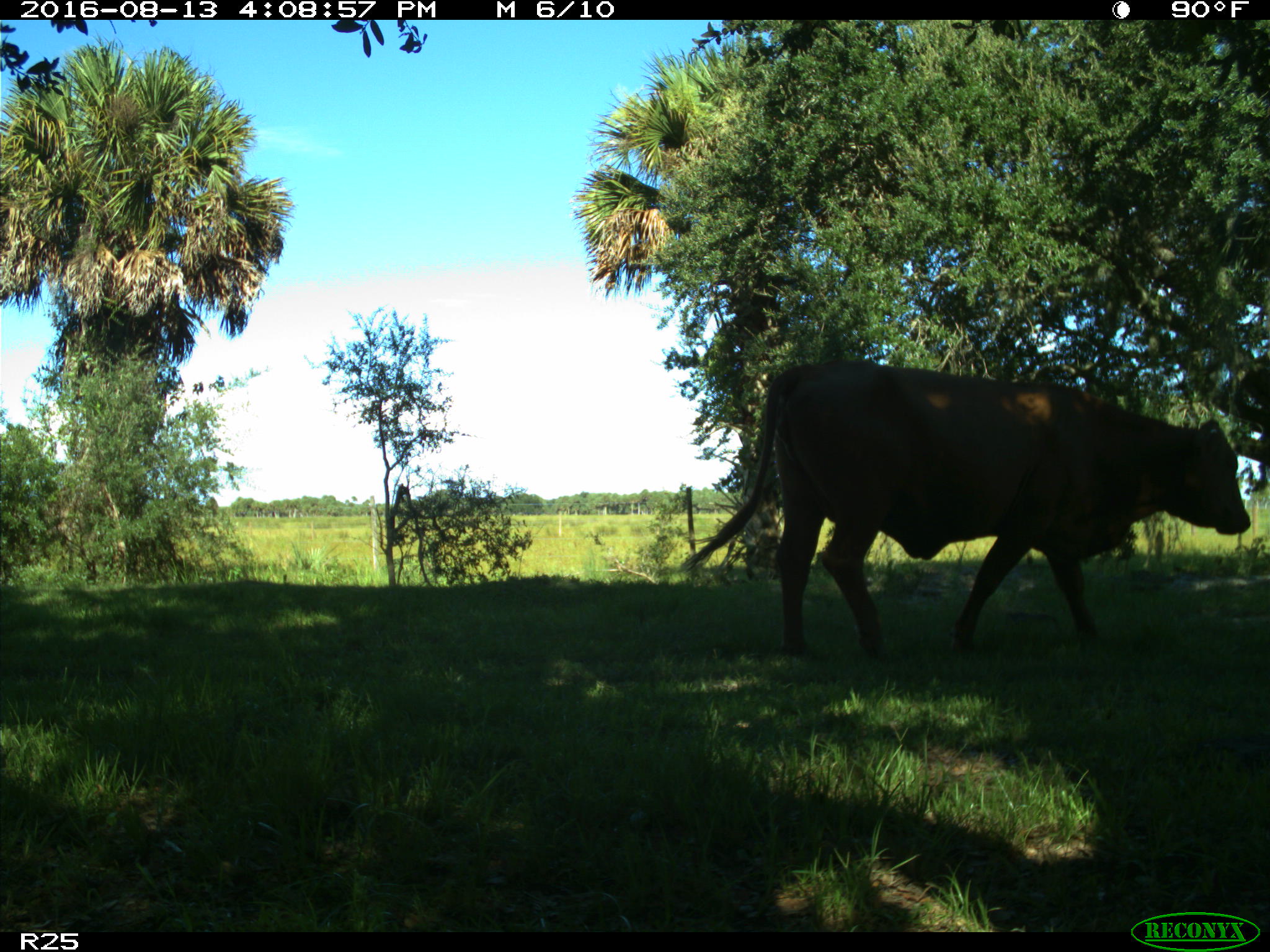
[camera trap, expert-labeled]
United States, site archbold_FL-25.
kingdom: Animalia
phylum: Chordata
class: Mammalia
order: Artiodactyla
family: Bovidae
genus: Bos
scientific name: Bos taurus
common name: domestic cow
Bos taurus (domestic cow).